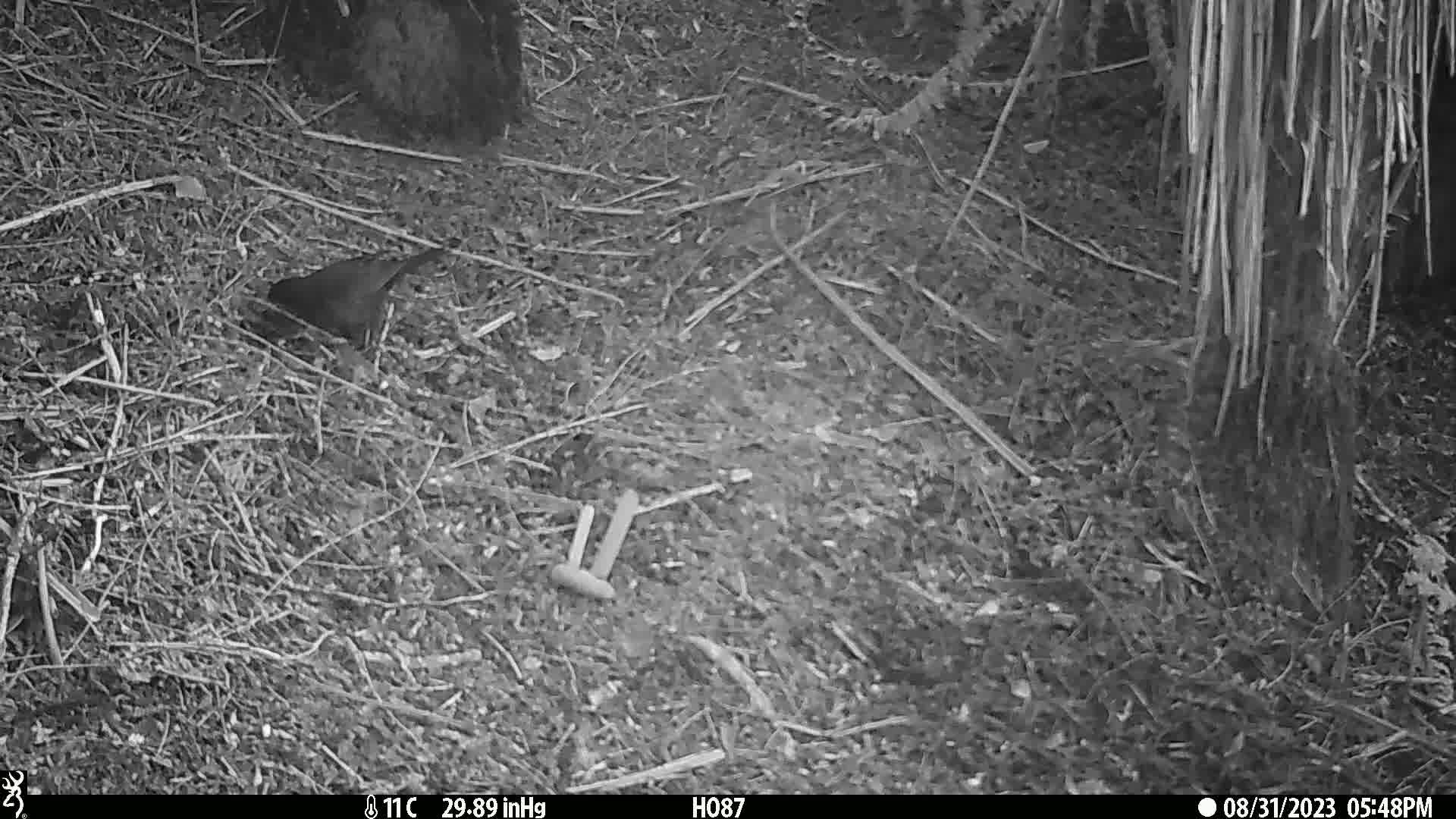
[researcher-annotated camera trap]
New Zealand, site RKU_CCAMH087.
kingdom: Animalia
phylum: Chordata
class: Aves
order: Passeriformes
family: Turdidae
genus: Turdus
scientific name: Turdus merula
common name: eurasian blackbird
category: blackbird